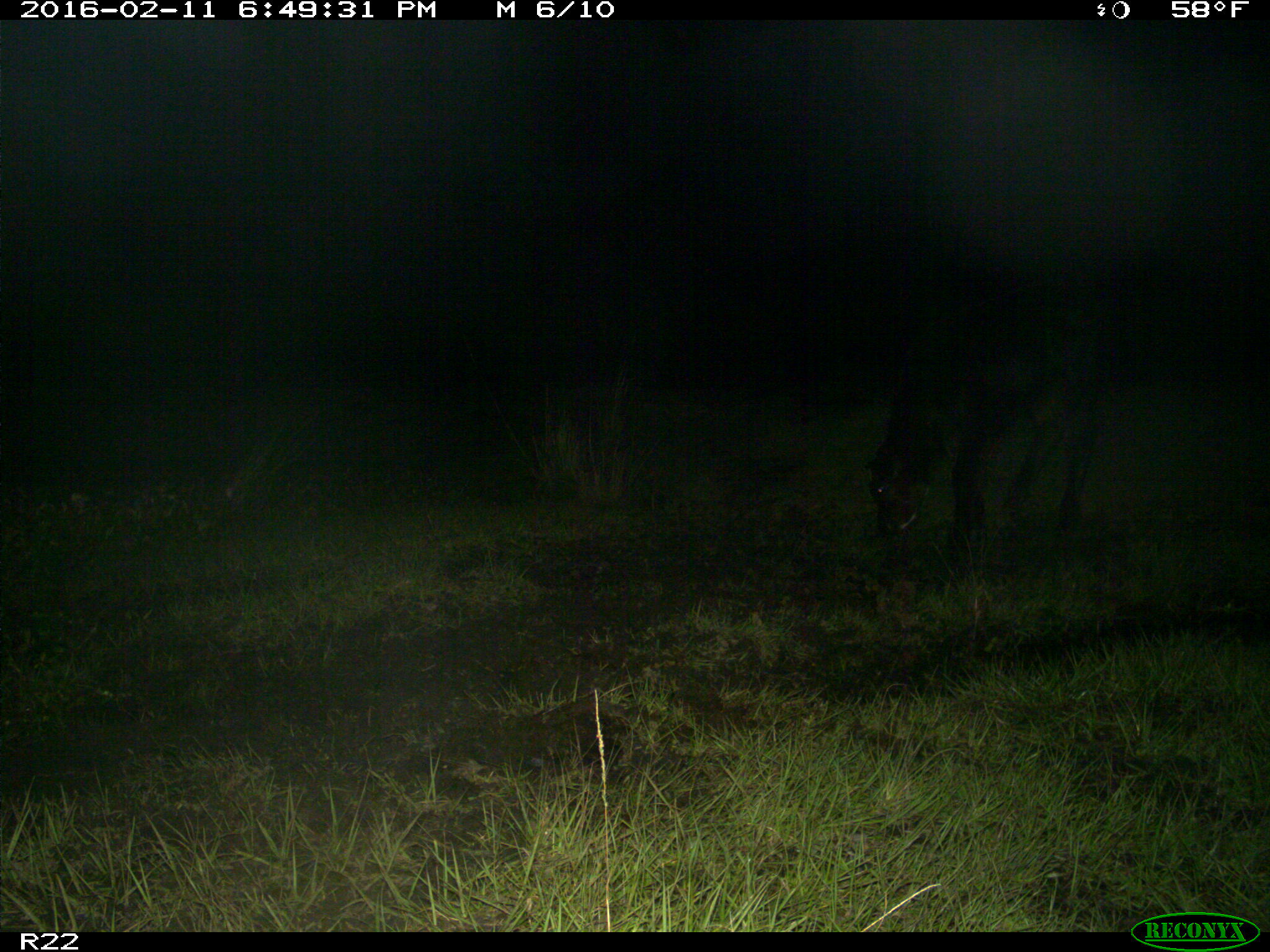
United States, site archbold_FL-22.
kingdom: Animalia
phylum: Chordata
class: Mammalia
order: Artiodactyla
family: Bovidae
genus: Bos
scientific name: Bos taurus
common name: domestic cow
Bos taurus (domestic cow).